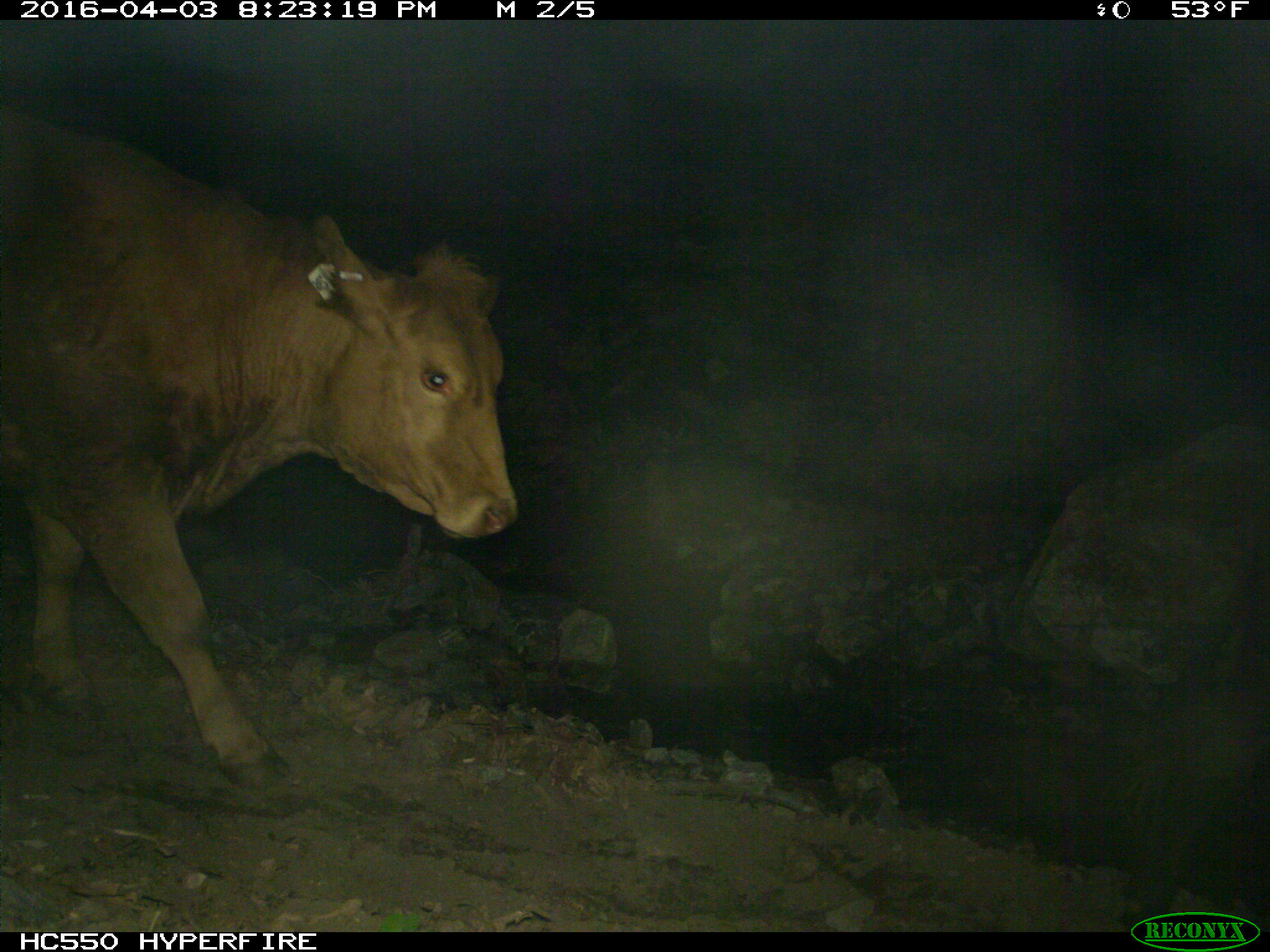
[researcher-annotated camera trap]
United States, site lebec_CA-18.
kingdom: Animalia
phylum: Chordata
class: Mammalia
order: Artiodactyla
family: Bovidae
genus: Bos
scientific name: Bos taurus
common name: domestic cow